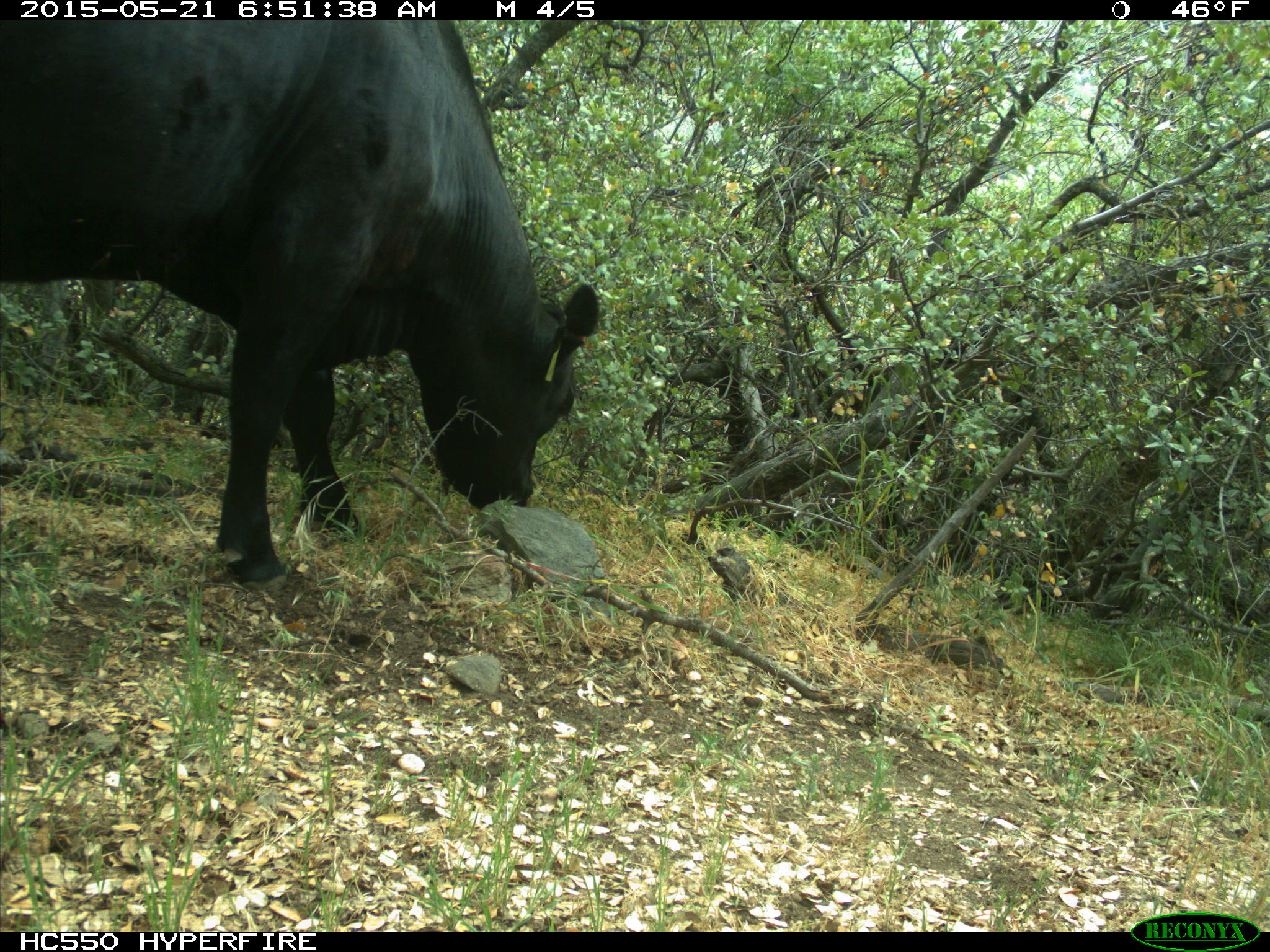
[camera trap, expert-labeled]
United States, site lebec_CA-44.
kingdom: Animalia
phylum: Chordata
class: Mammalia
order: Artiodactyla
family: Bovidae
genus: Bos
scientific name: Bos taurus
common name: domestic cow